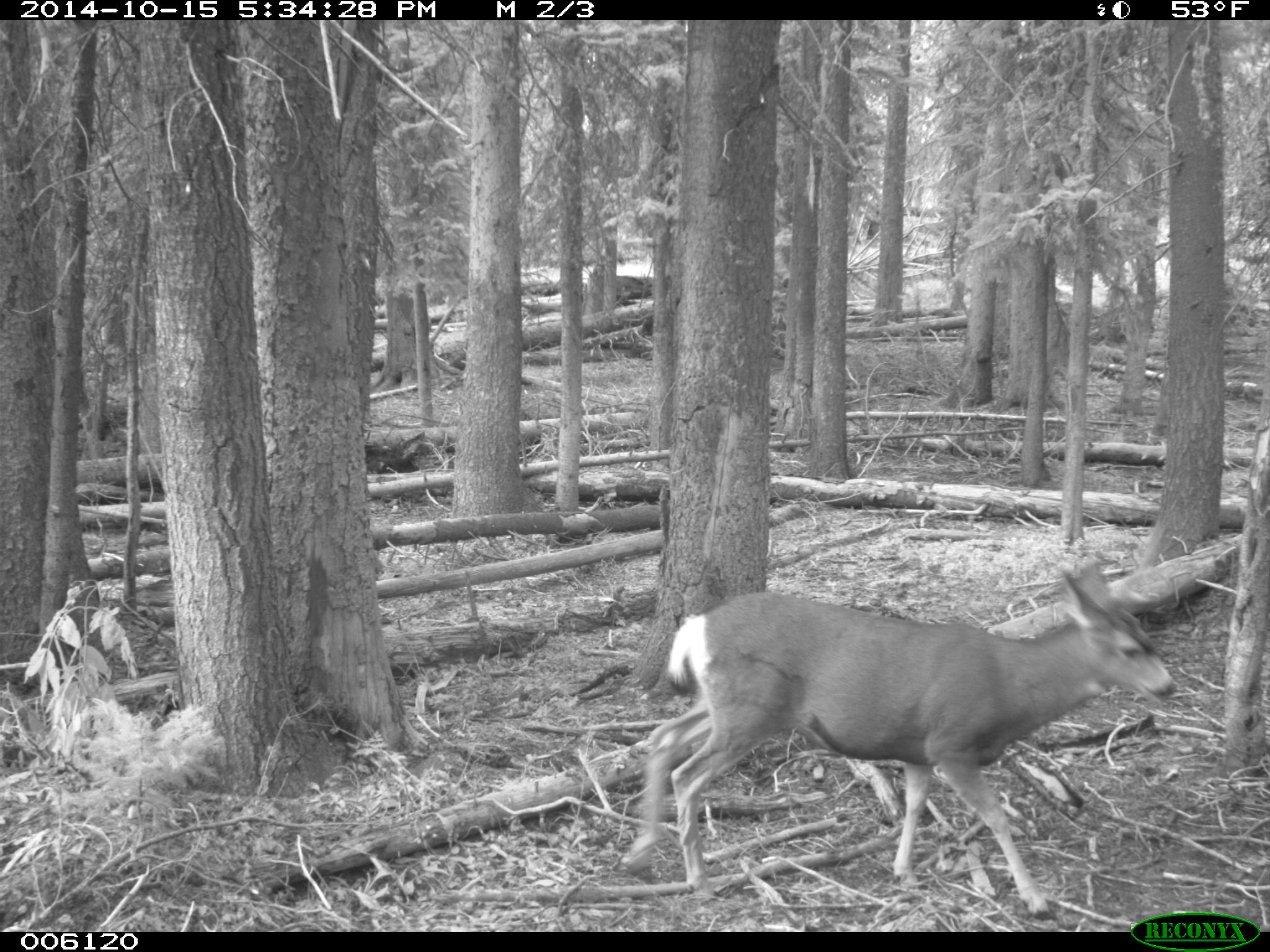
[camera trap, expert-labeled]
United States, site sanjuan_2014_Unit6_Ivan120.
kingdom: Animalia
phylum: Chordata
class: Mammalia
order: Artiodactyla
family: Cervidae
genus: Odocoileus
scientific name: Odocoileus hemionus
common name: mule deer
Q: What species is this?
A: Odocoileus hemionus (mule deer).